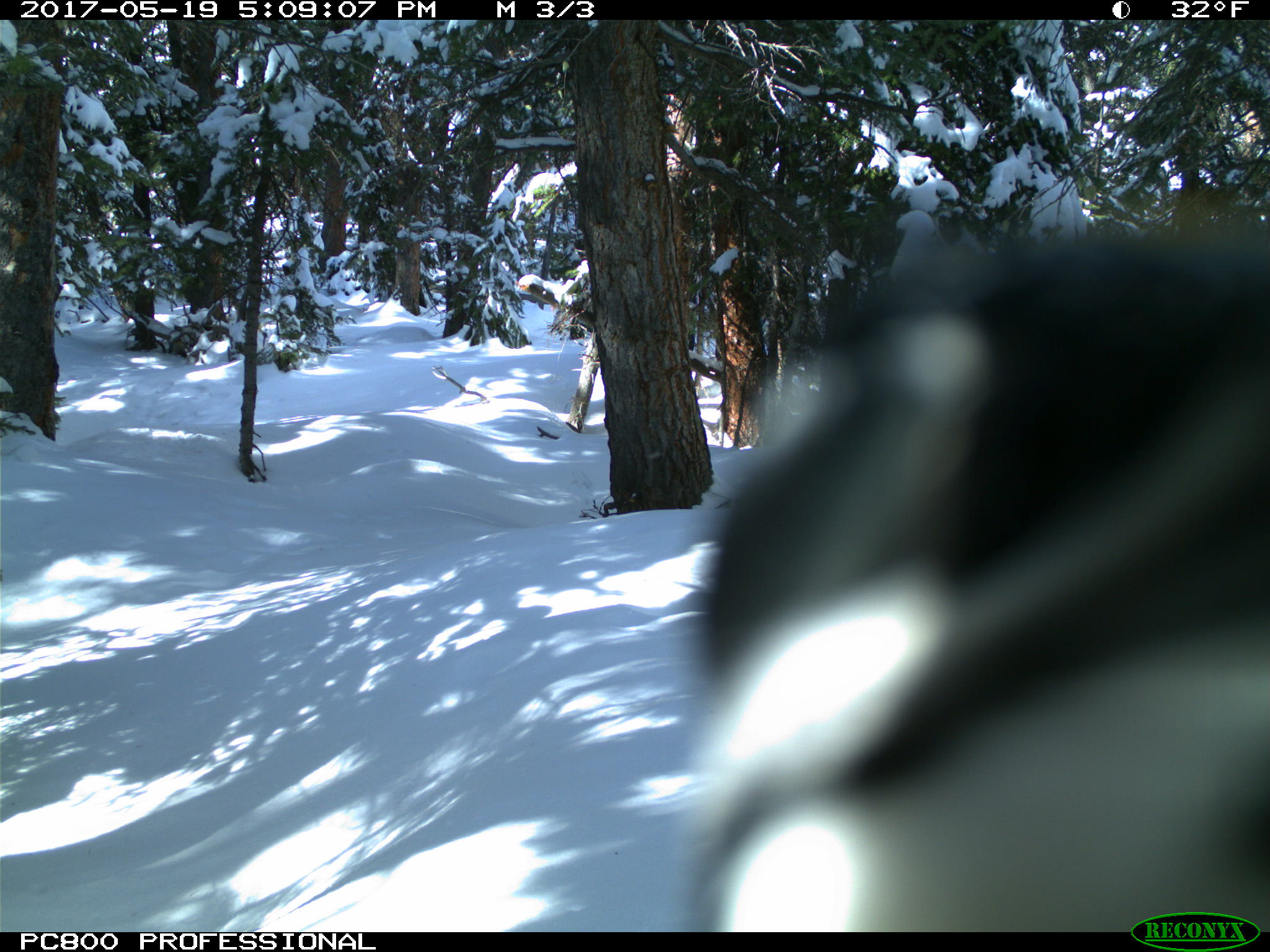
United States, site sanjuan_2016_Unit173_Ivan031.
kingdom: Animalia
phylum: Chordata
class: Aves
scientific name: Aves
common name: birds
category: unidentified bird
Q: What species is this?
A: Unidentified bird (birds) (Aves).